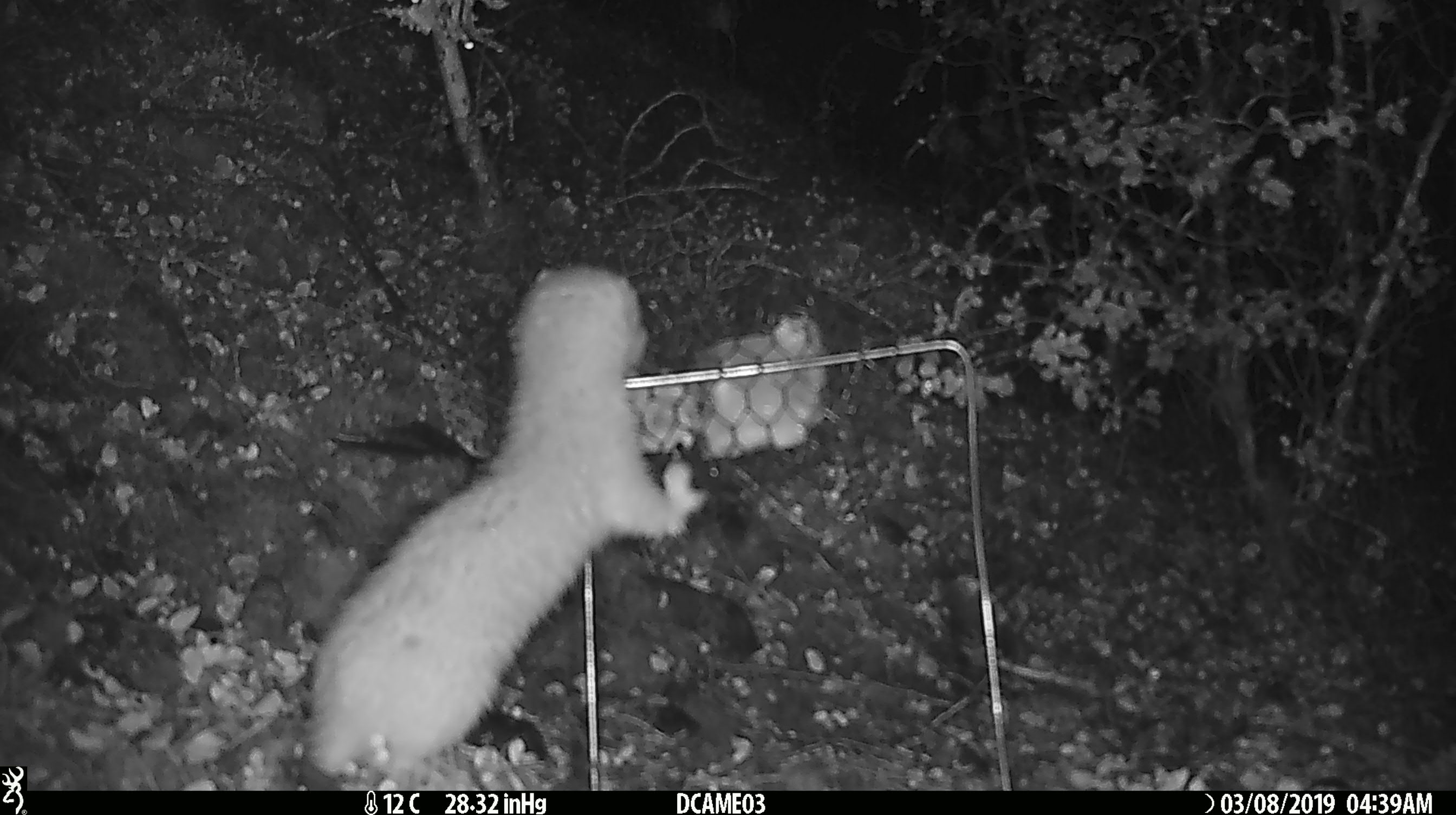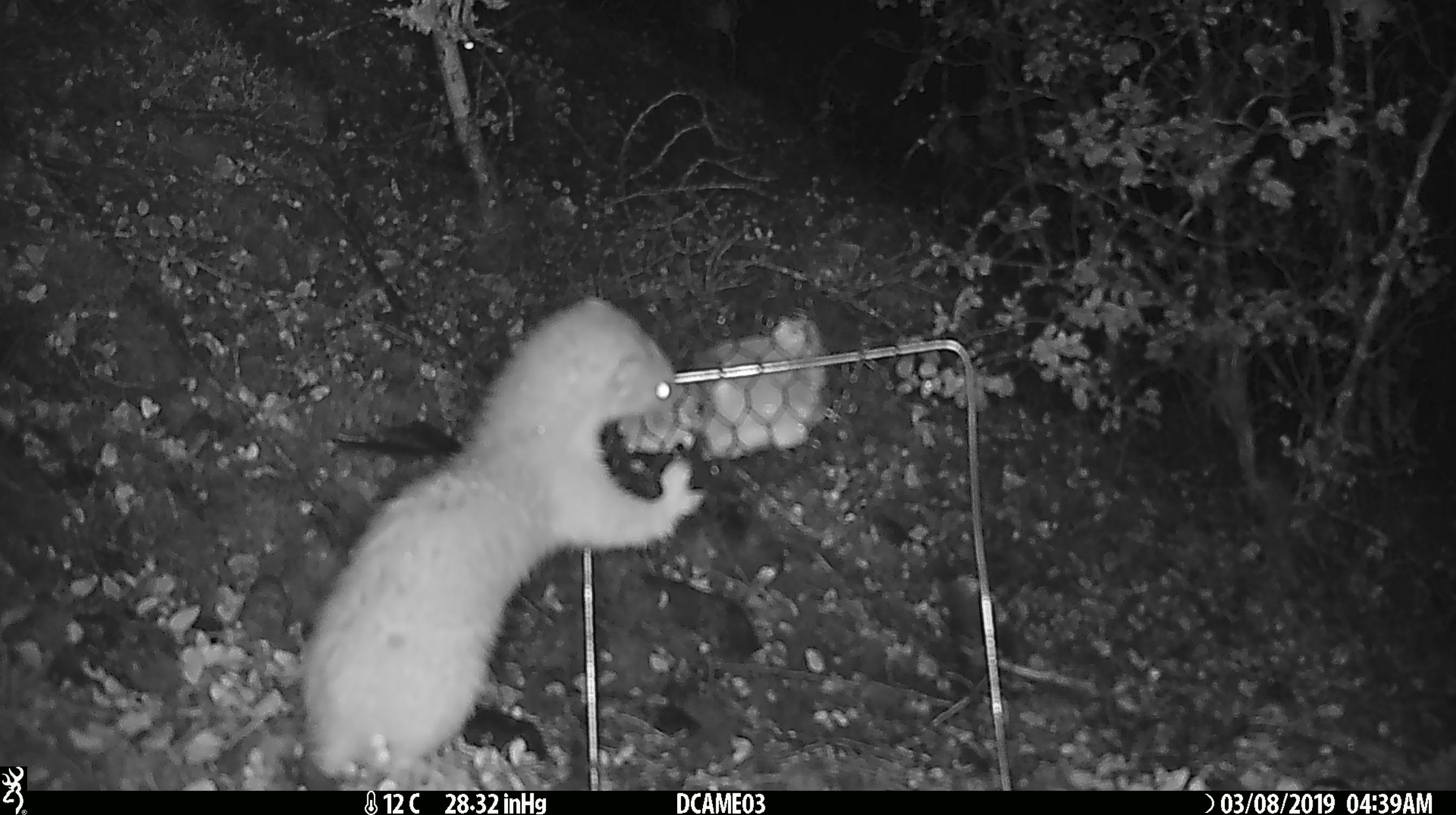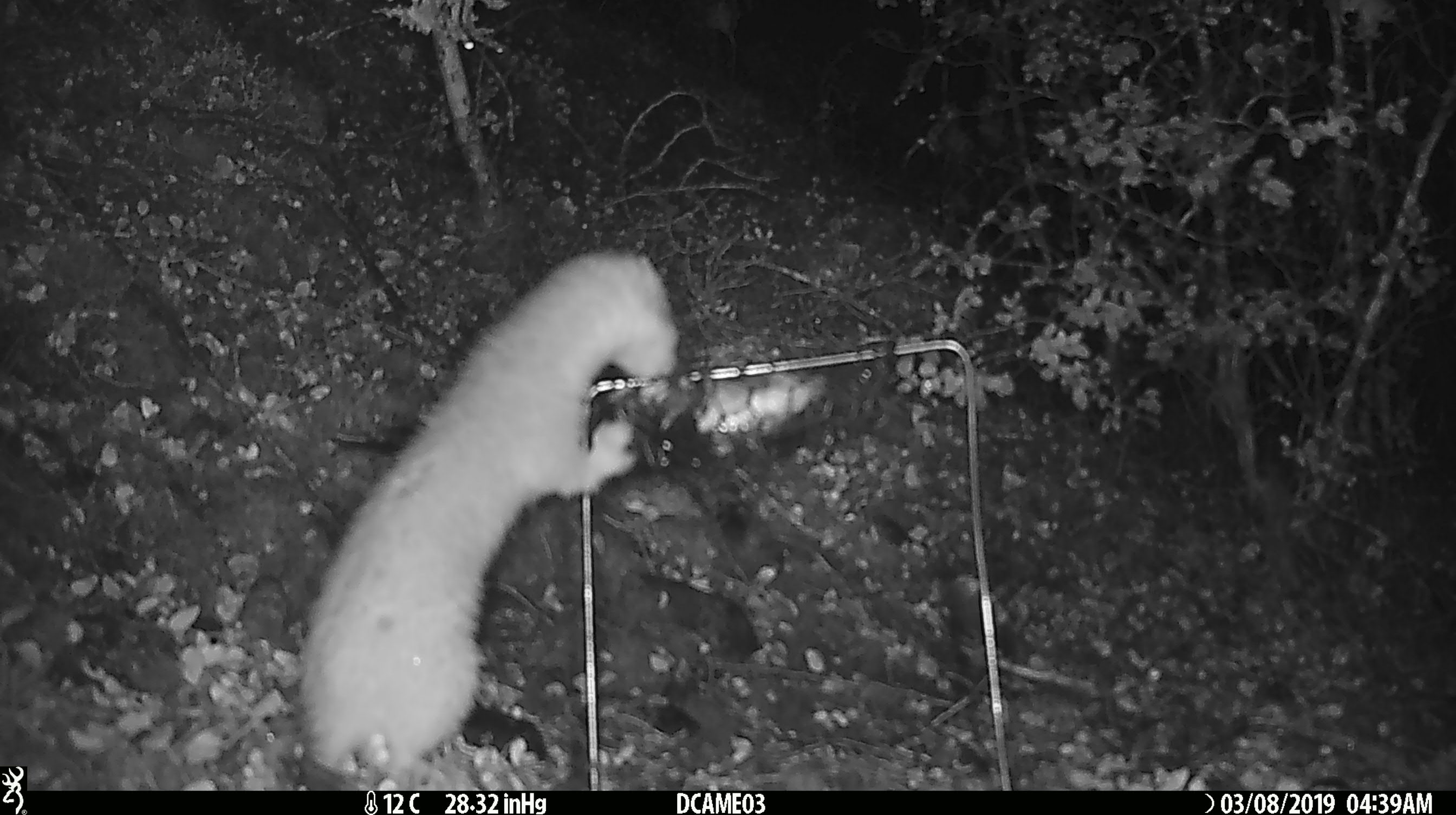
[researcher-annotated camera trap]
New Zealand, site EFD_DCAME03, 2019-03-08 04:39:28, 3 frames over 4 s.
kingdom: Animalia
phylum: Chordata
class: Mammalia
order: Carnivora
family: Mustelidae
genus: Mustela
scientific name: Mustela erminea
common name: stoat